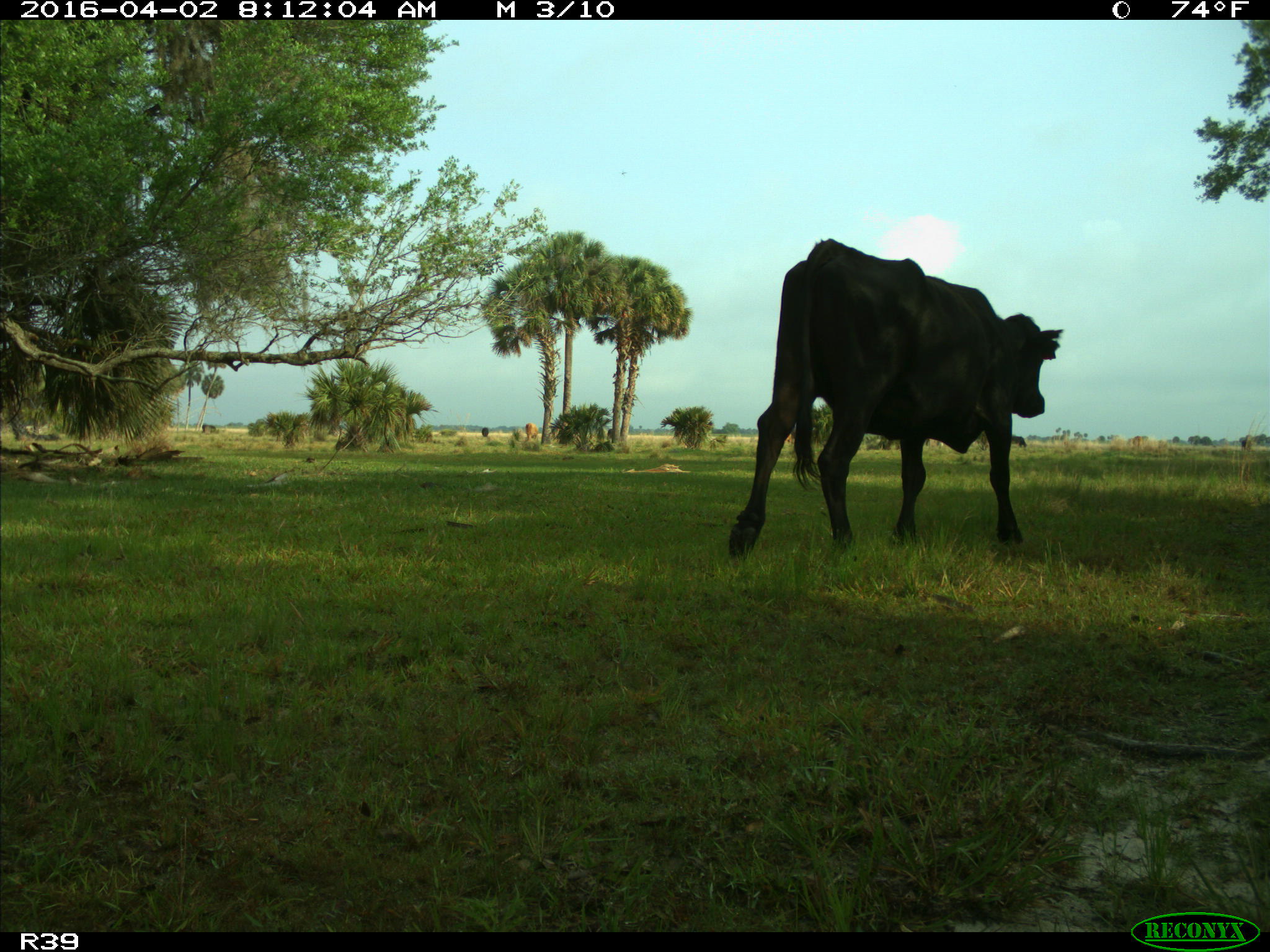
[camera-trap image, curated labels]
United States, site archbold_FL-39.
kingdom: Animalia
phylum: Chordata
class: Mammalia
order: Artiodactyla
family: Bovidae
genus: Bos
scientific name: Bos taurus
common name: domestic cow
Bos taurus (domestic cow).